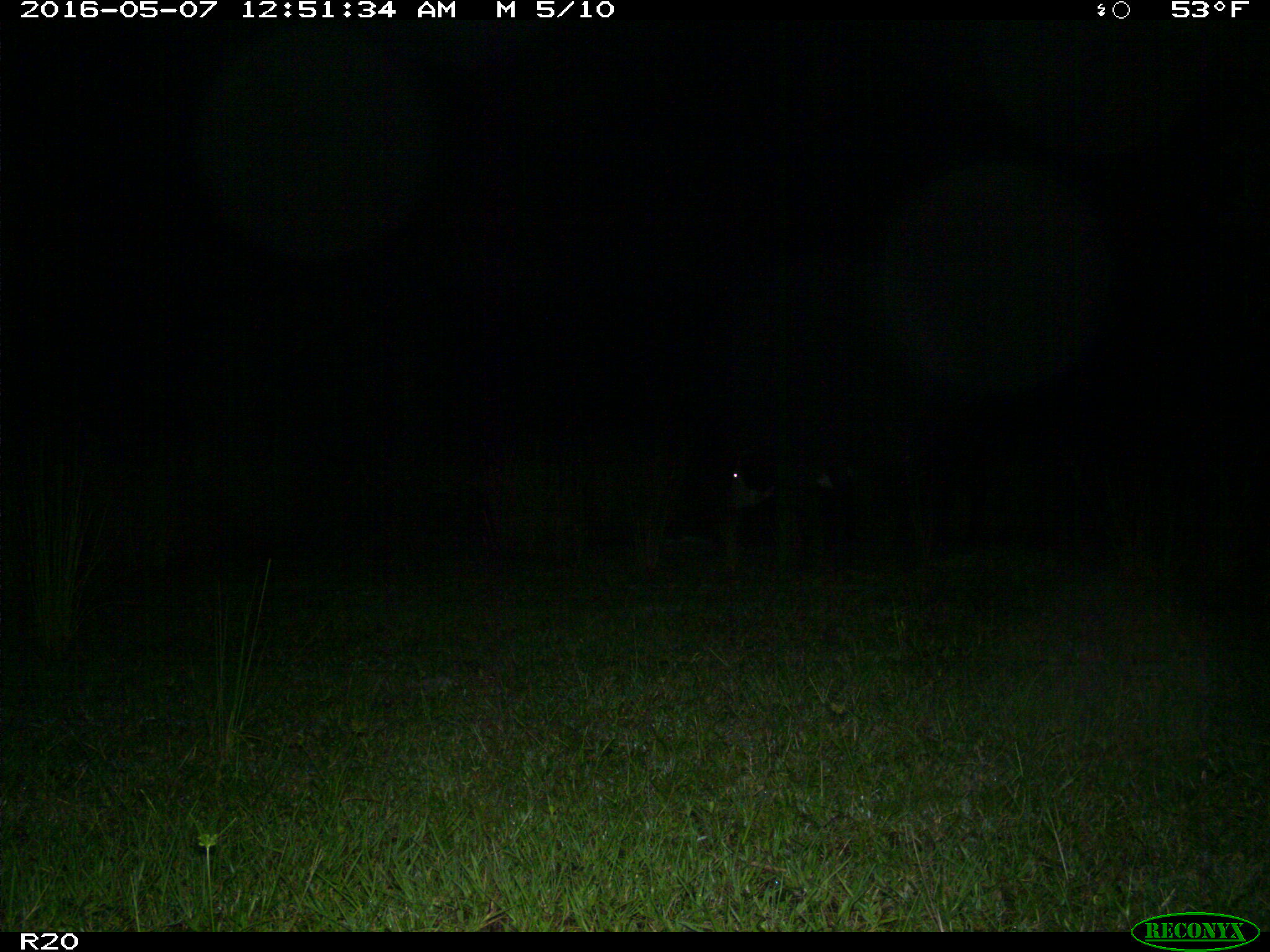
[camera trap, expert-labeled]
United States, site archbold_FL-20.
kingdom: Animalia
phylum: Chordata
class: Mammalia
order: Artiodactyla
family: Bovidae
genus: Bos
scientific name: Bos taurus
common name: domestic cow